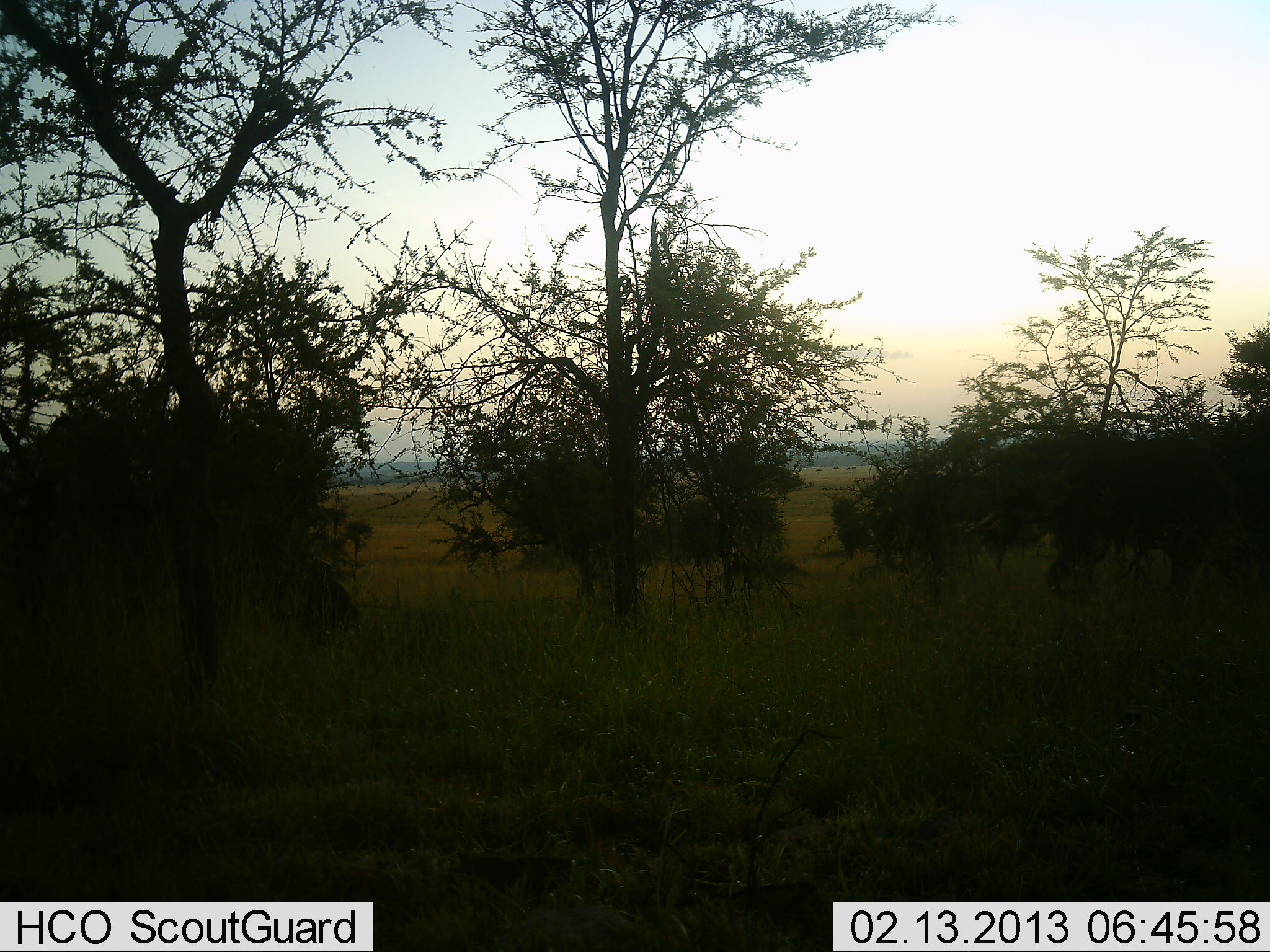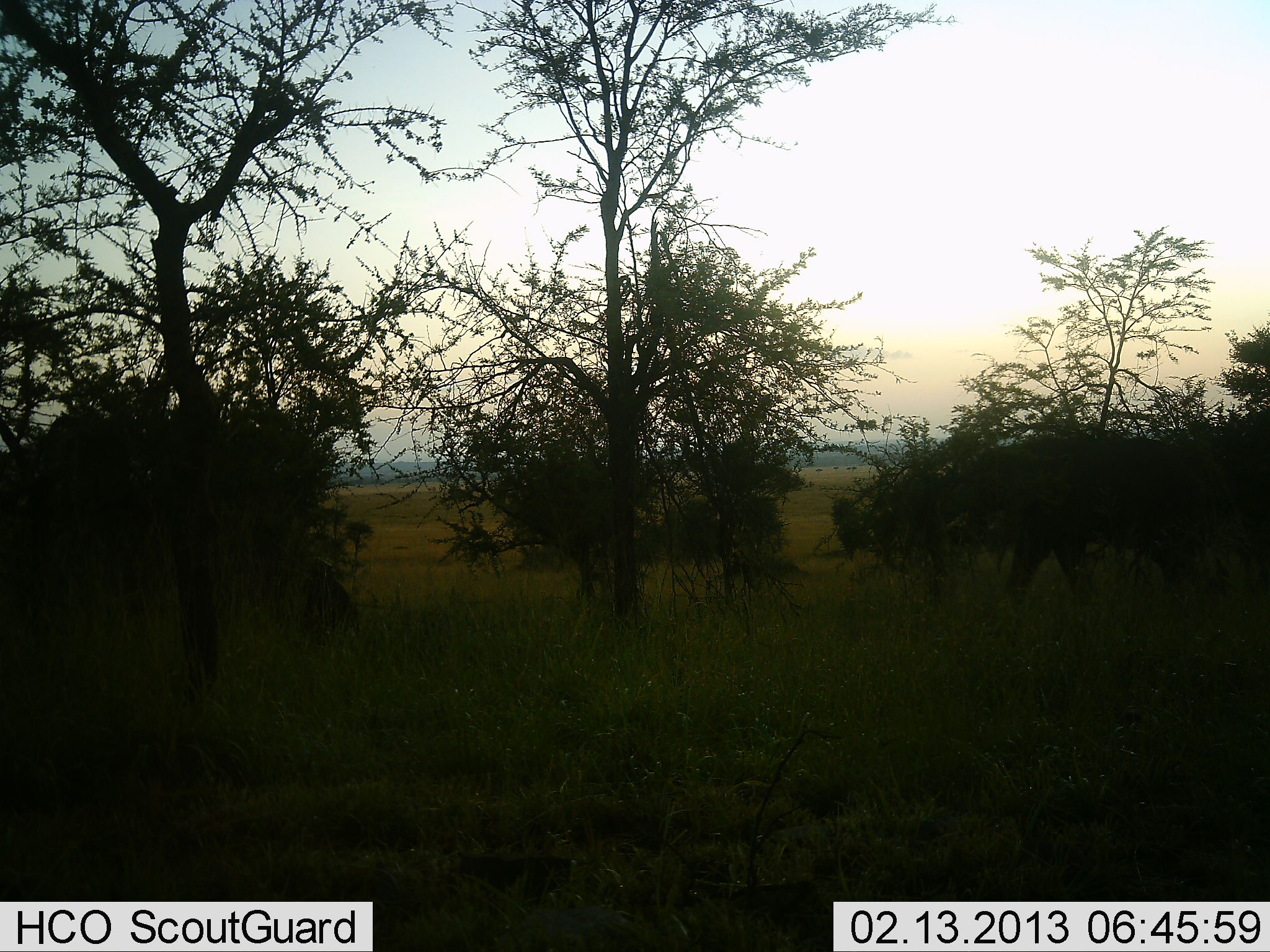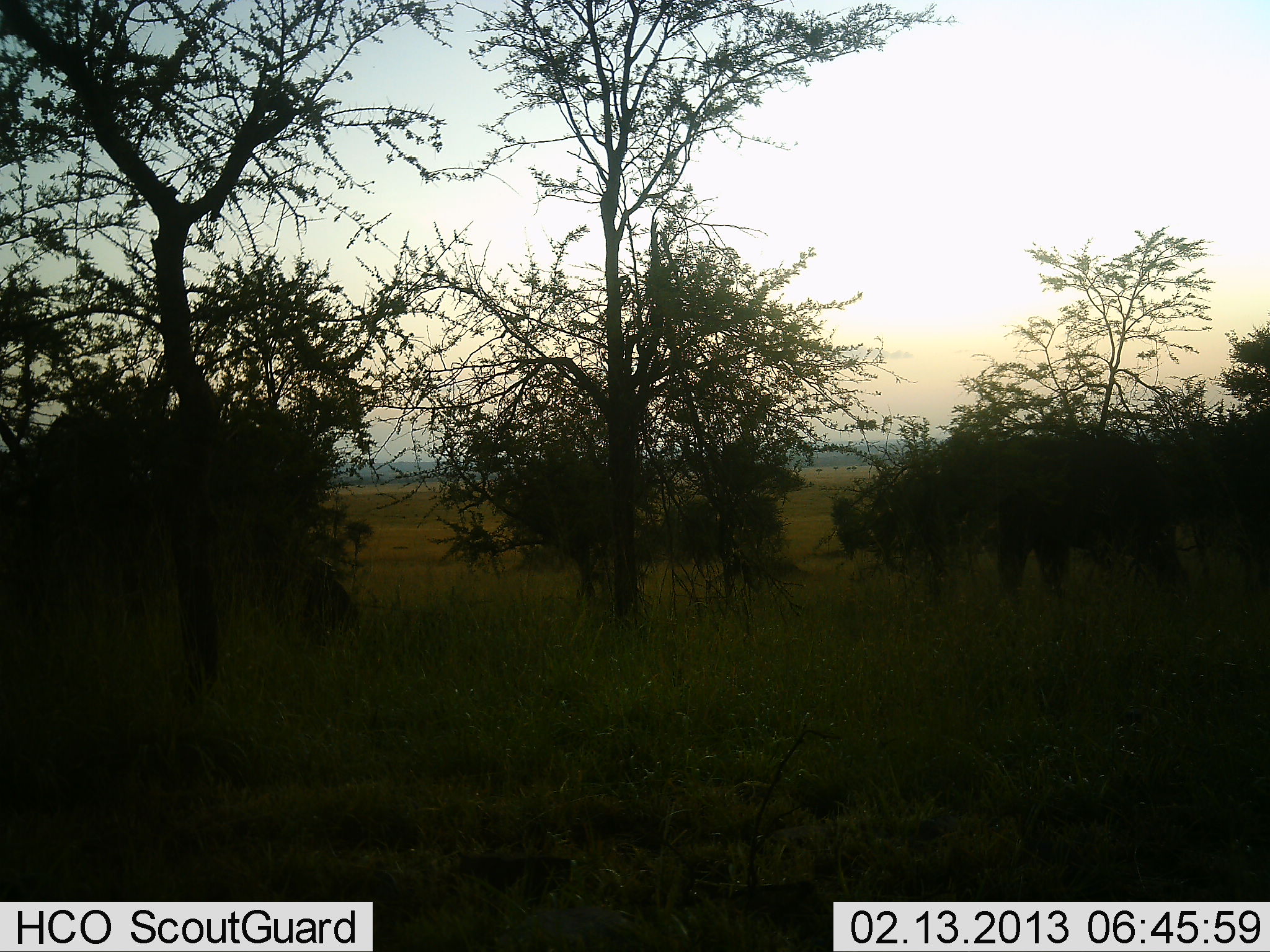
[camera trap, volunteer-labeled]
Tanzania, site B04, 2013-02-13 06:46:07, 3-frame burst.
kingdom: Animalia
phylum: Chordata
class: Mammalia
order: Proboscidea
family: Elephantidae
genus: Loxodonta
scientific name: Loxodonta africana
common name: african bush elephant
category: elephant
Elephant (african bush elephant) (Loxodonta africana), count 1. Behavior (volunteer vote fractions): standing 10%, resting 0%, moving 95%, interacting 0%. Young present (vote fraction): 5%. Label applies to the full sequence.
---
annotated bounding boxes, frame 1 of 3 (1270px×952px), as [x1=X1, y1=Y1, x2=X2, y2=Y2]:
animal: [x1=976, y1=427, x2=1263, y2=614]; [x1=296, y1=556, x2=358, y2=640]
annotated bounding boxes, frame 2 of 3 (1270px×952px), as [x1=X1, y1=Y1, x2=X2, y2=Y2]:
animal: [x1=938, y1=429, x2=1240, y2=618]; [x1=297, y1=555, x2=364, y2=646]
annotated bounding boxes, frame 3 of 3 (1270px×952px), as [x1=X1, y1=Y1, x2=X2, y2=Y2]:
animal: [x1=917, y1=435, x2=1188, y2=601]; [x1=299, y1=555, x2=360, y2=637]